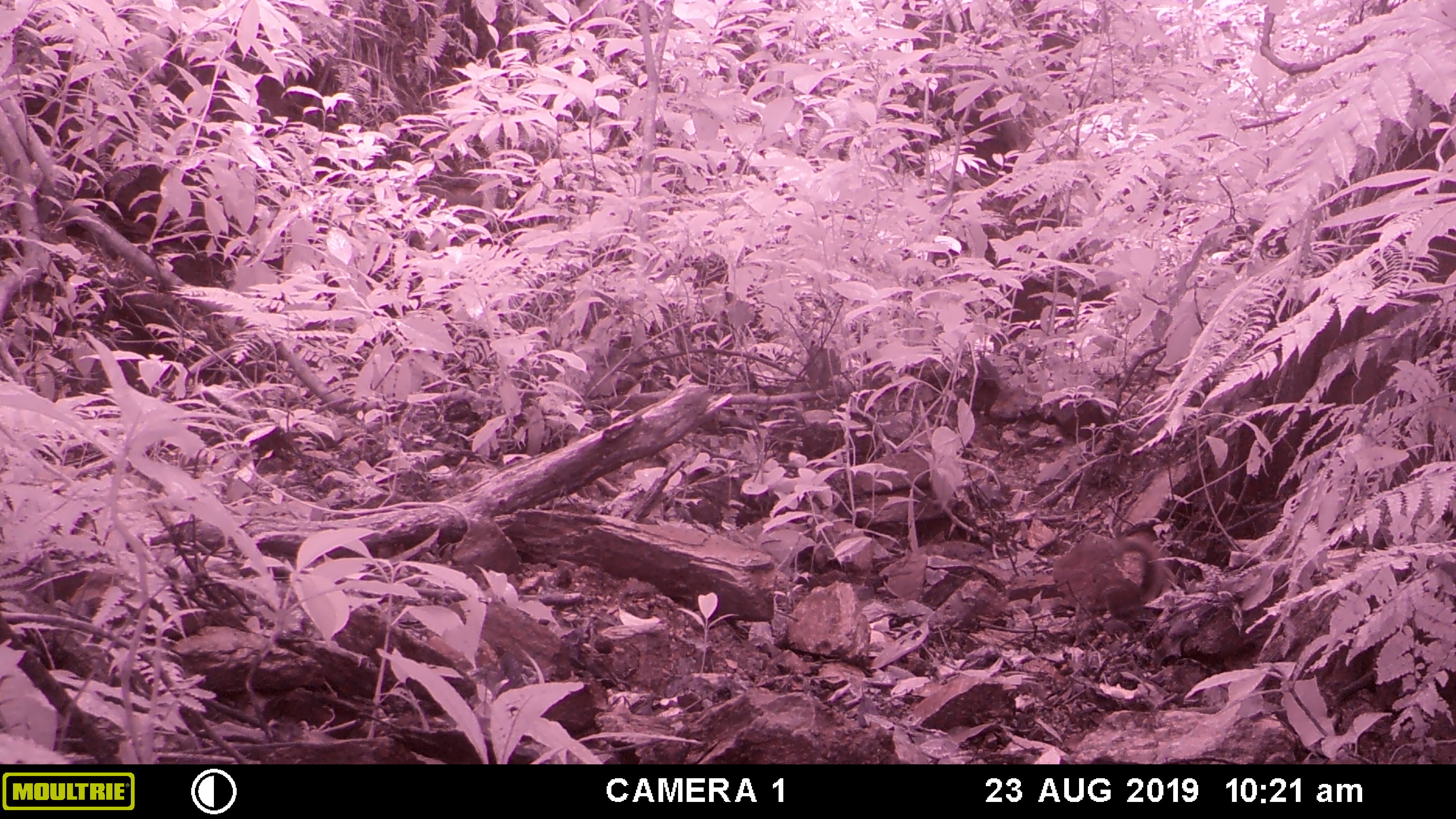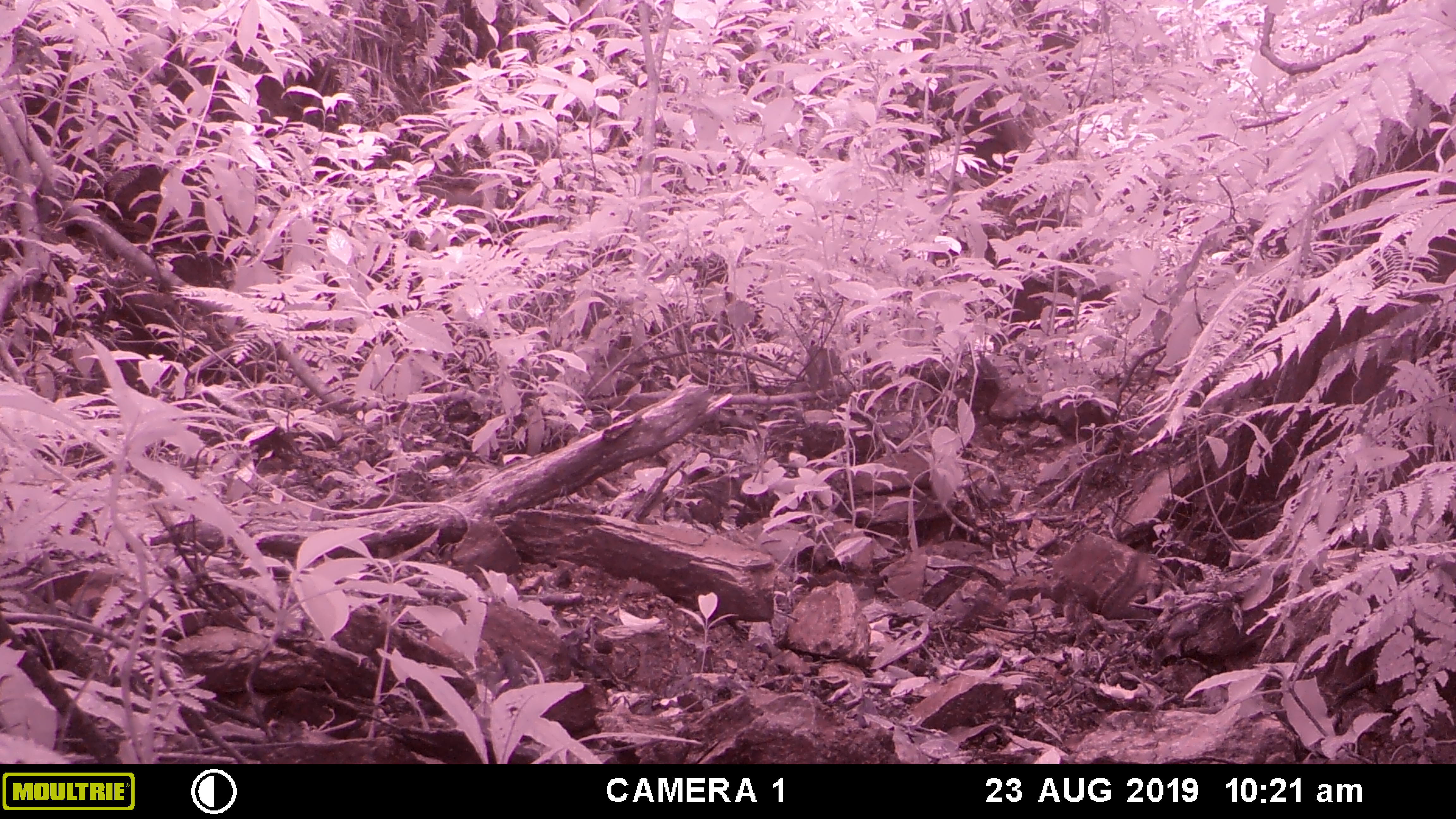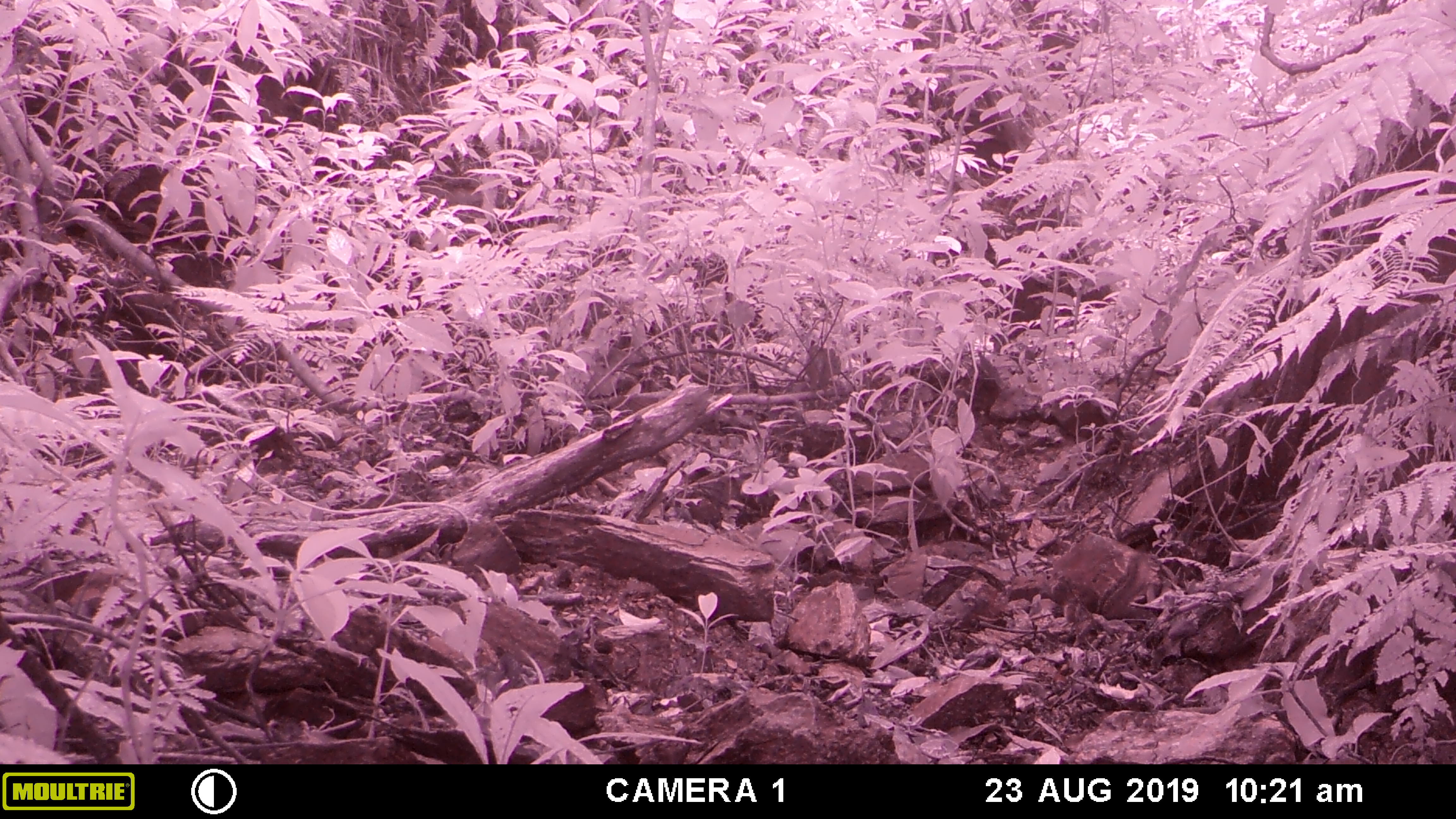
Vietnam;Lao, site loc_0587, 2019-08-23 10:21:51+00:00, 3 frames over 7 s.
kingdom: Animalia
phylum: Chordata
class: Mammalia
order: Rodentia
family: Sciuridae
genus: Dremomys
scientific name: Dremomys rufigenis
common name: red-cheeked squirrel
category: red cheeked squirrel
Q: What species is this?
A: Red cheeked squirrel (red-cheeked squirrel) (Dremomys rufigenis).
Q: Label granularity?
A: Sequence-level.